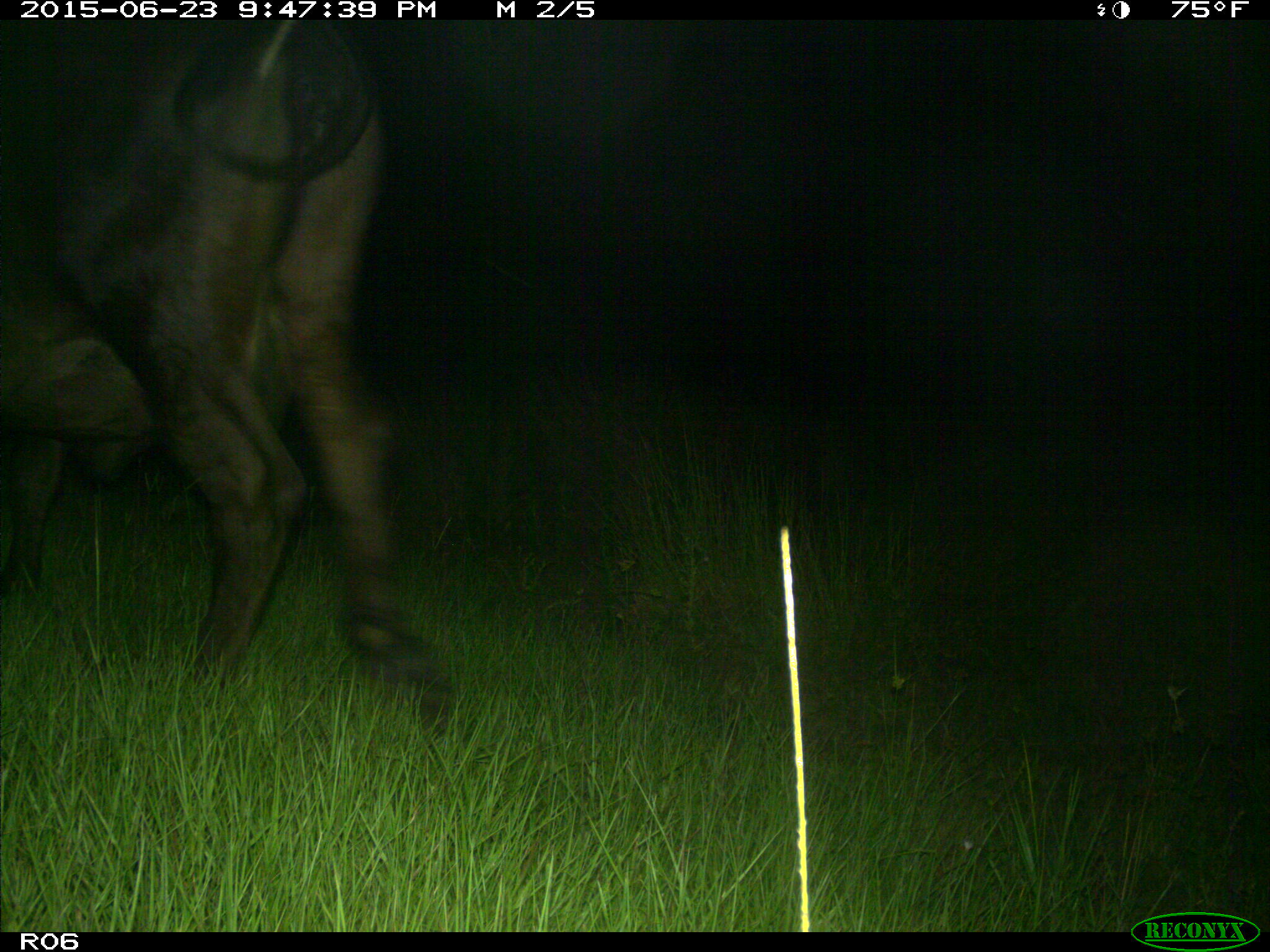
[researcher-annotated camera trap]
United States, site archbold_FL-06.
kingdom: Animalia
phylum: Chordata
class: Mammalia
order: Artiodactyla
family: Bovidae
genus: Bos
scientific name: Bos taurus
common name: domestic cow